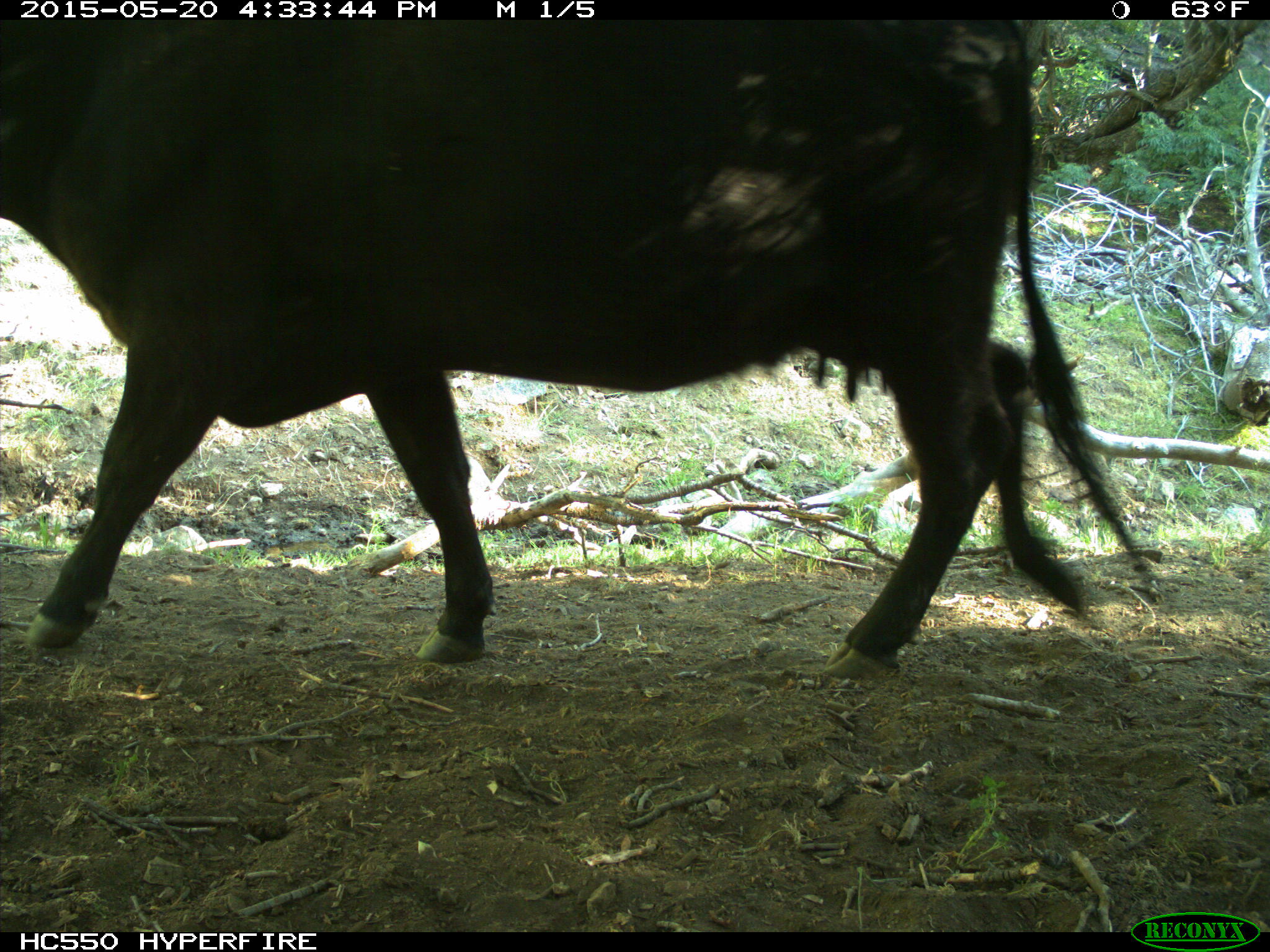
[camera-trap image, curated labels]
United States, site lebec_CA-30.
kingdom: Animalia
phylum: Chordata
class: Mammalia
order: Artiodactyla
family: Bovidae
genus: Bos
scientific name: Bos taurus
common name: domestic cow